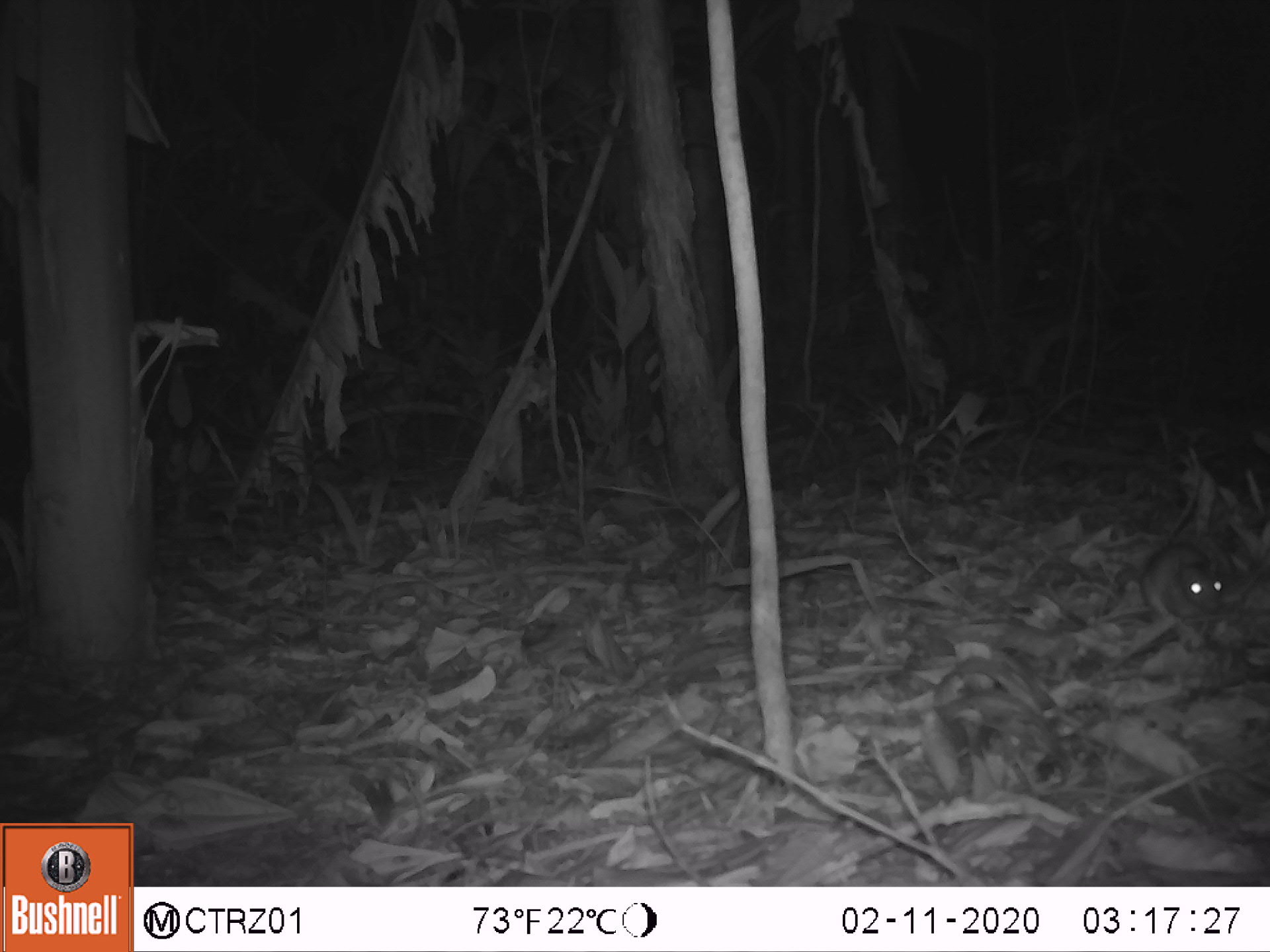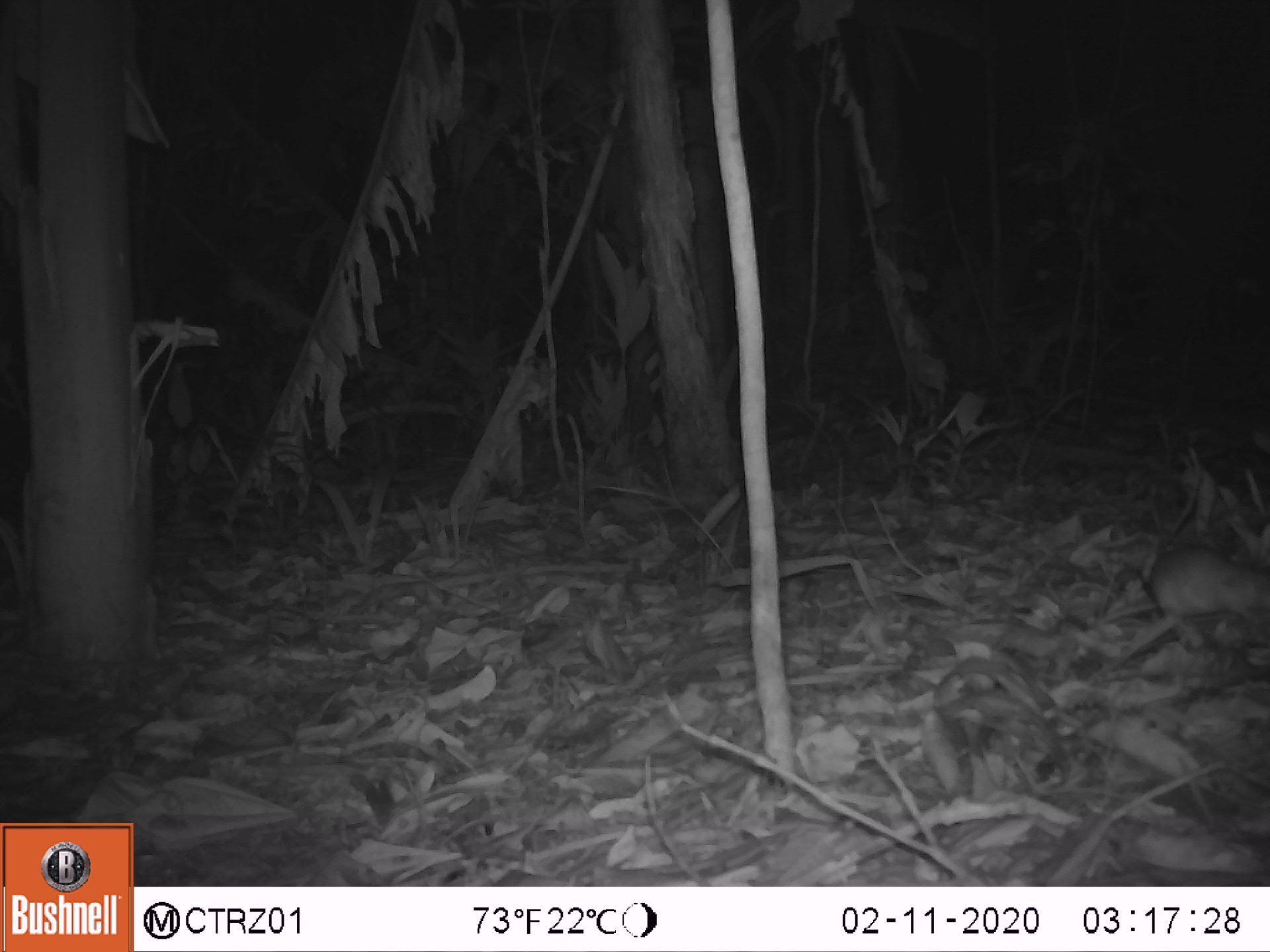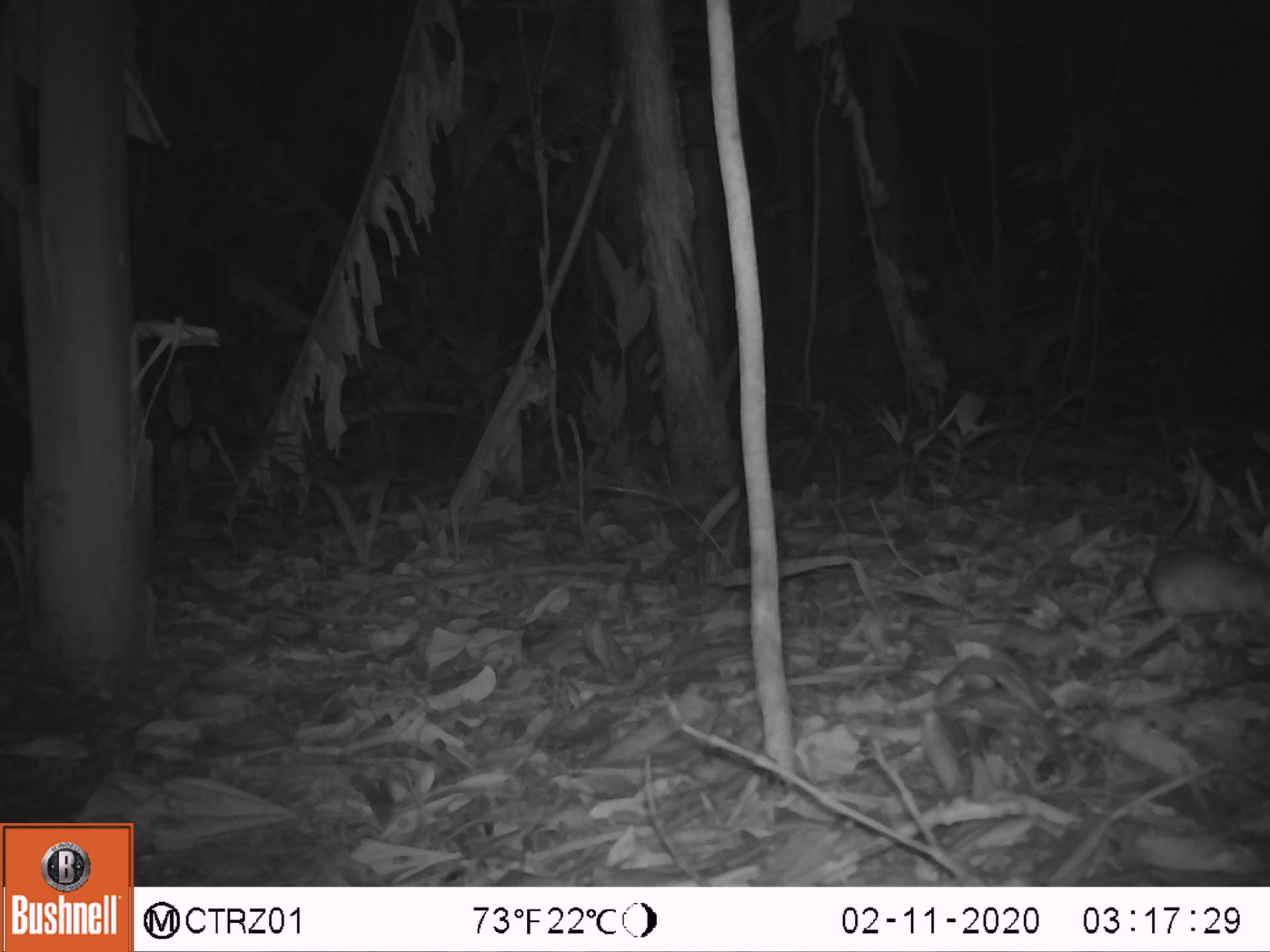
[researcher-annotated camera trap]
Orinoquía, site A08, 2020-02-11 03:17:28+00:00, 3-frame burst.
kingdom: Animalia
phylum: Chordata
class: Mammalia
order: Rodentia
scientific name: Rodentia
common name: rodent